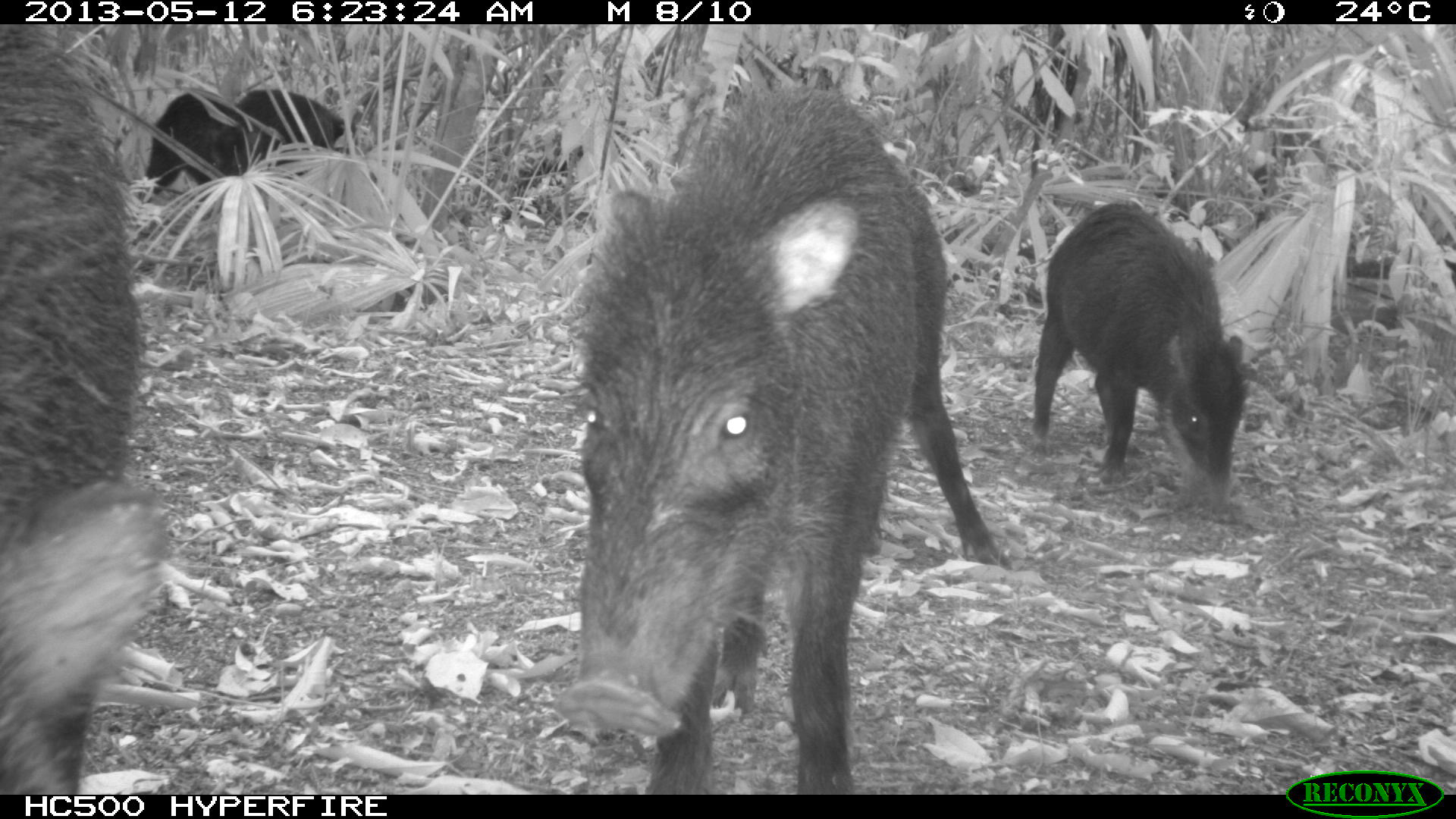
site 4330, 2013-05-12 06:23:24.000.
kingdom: Animalia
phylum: Chordata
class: Mammalia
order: Artiodactyla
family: Tayassuidae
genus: Tayassu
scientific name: Tayassu pecari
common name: white-lipped peccary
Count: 5.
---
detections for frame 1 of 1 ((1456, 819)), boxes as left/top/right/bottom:
tayassu pecari: 558/83/1010/792; 0/23/166/793; 1031/199/1247/509; 207/88/354/177; 145/93/231/185